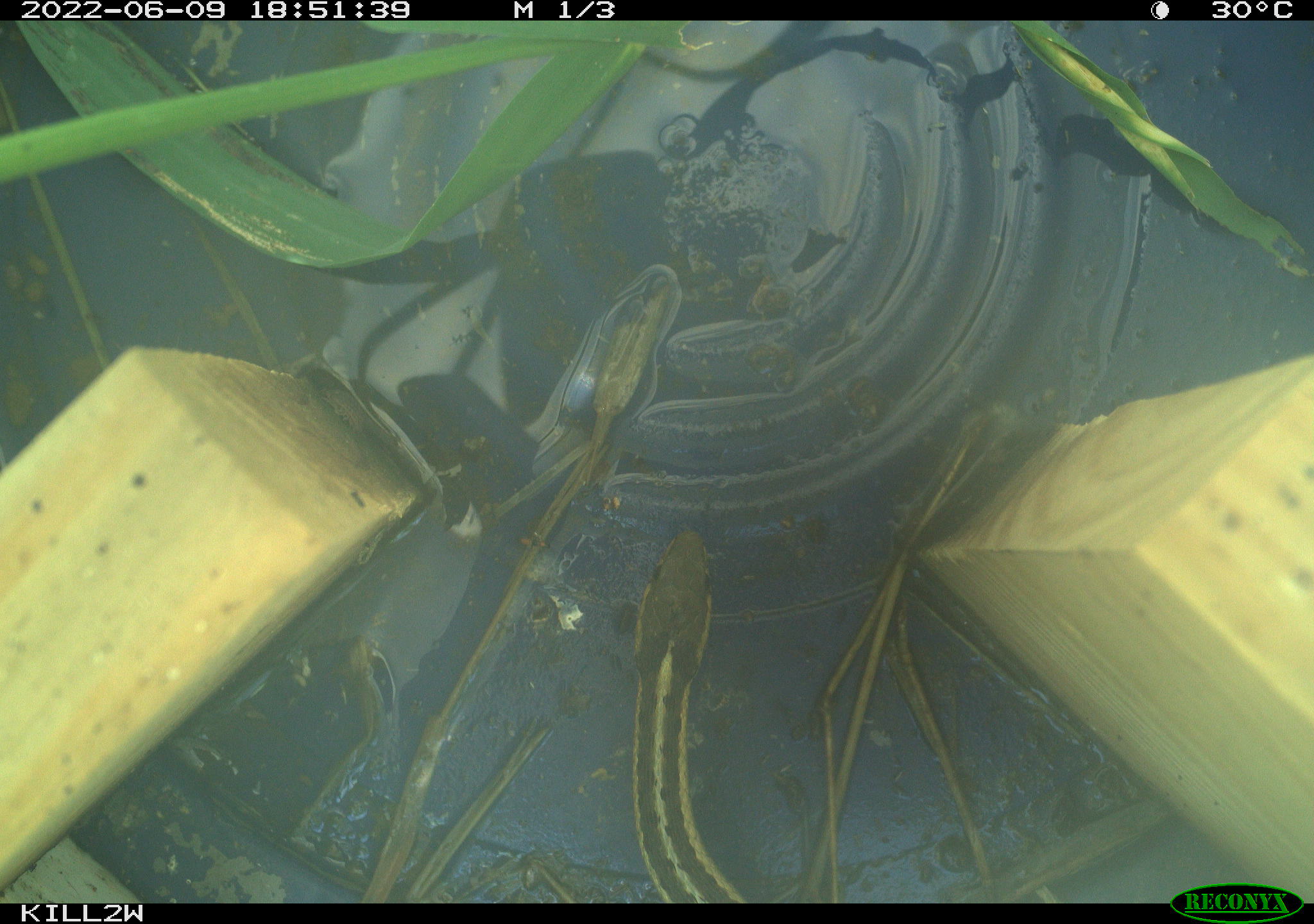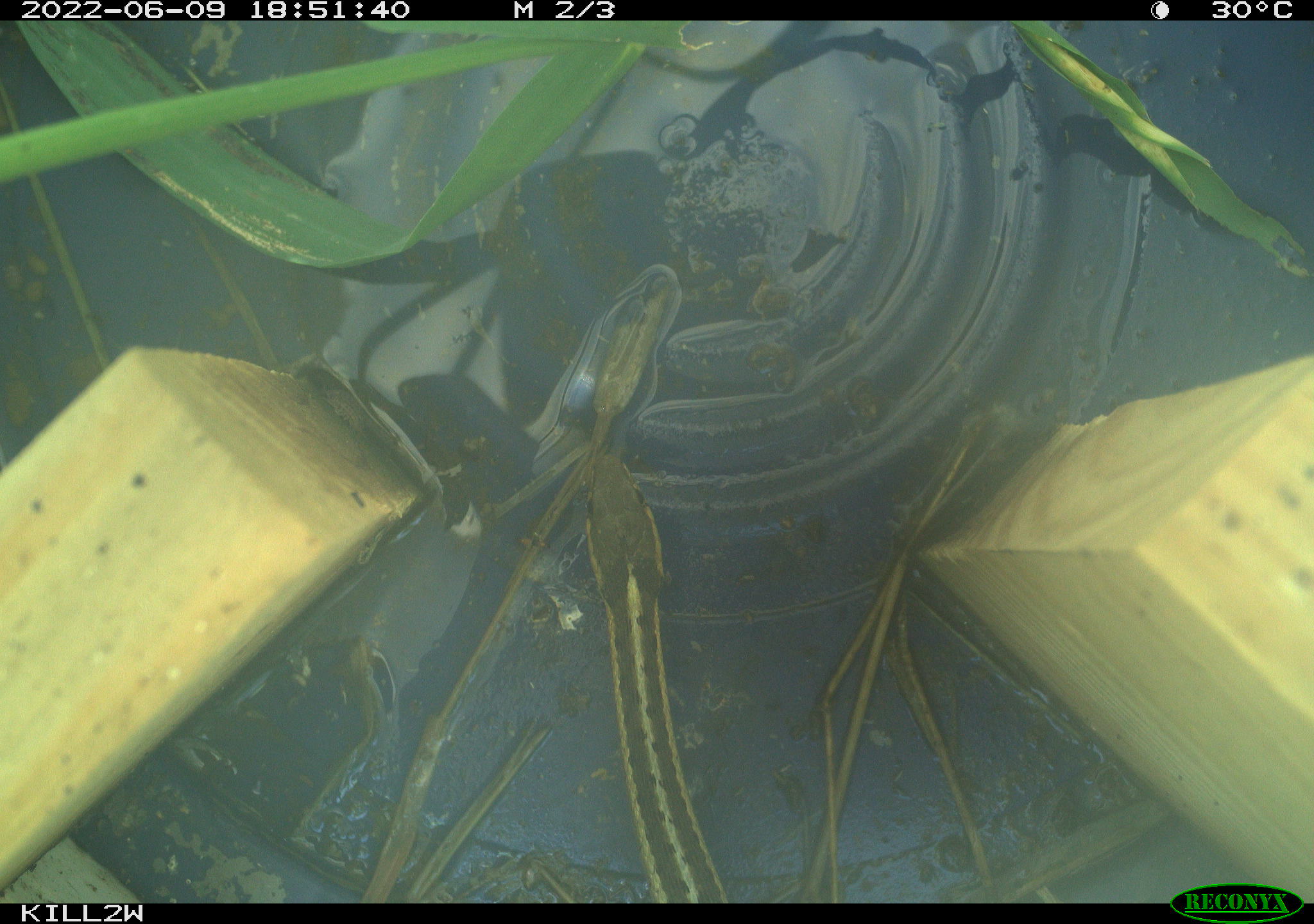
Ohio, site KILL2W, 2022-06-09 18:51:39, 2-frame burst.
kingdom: Animalia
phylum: Chordata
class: Reptilia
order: Squamata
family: Colubridae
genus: Thamnophis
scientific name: Thamnophis sirtalis sirtalis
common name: eastern gartersnake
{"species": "eastern gartersnake (Thamnophis sirtalis sirtalis)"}